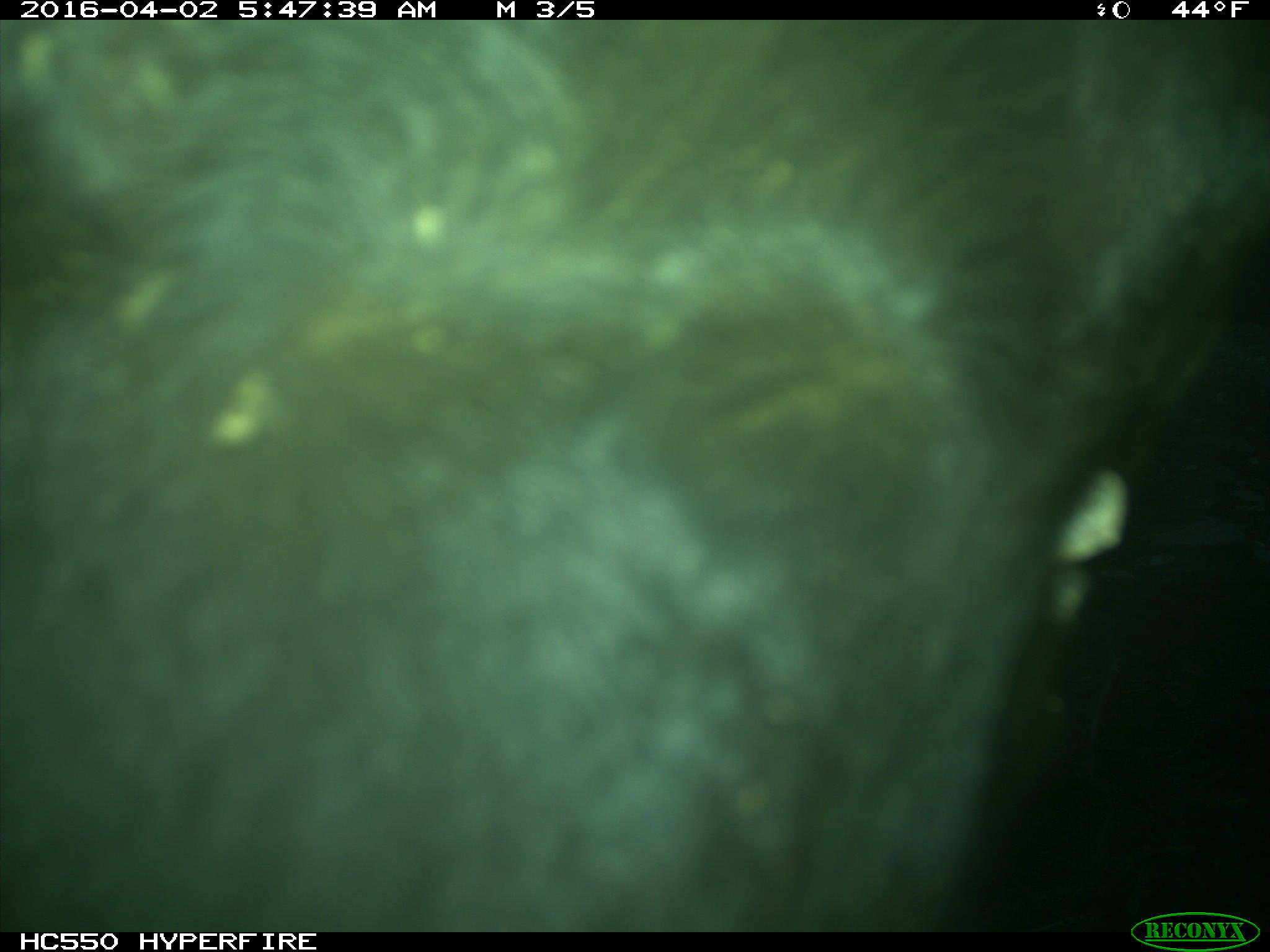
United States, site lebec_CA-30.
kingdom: Animalia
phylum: Chordata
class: Mammalia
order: Artiodactyla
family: Bovidae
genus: Bos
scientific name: Bos taurus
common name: domestic cow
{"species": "Bos taurus (domestic cow)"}